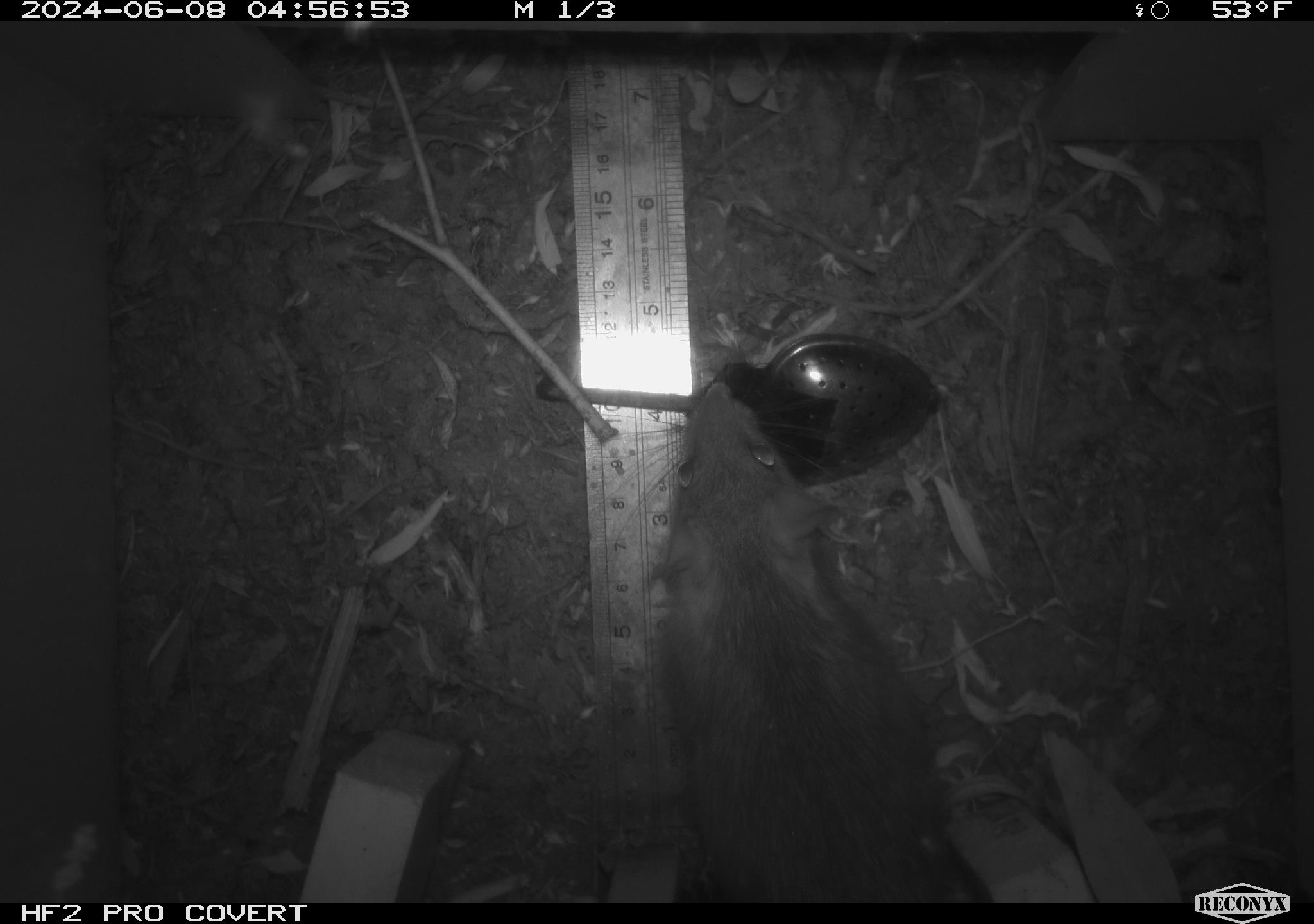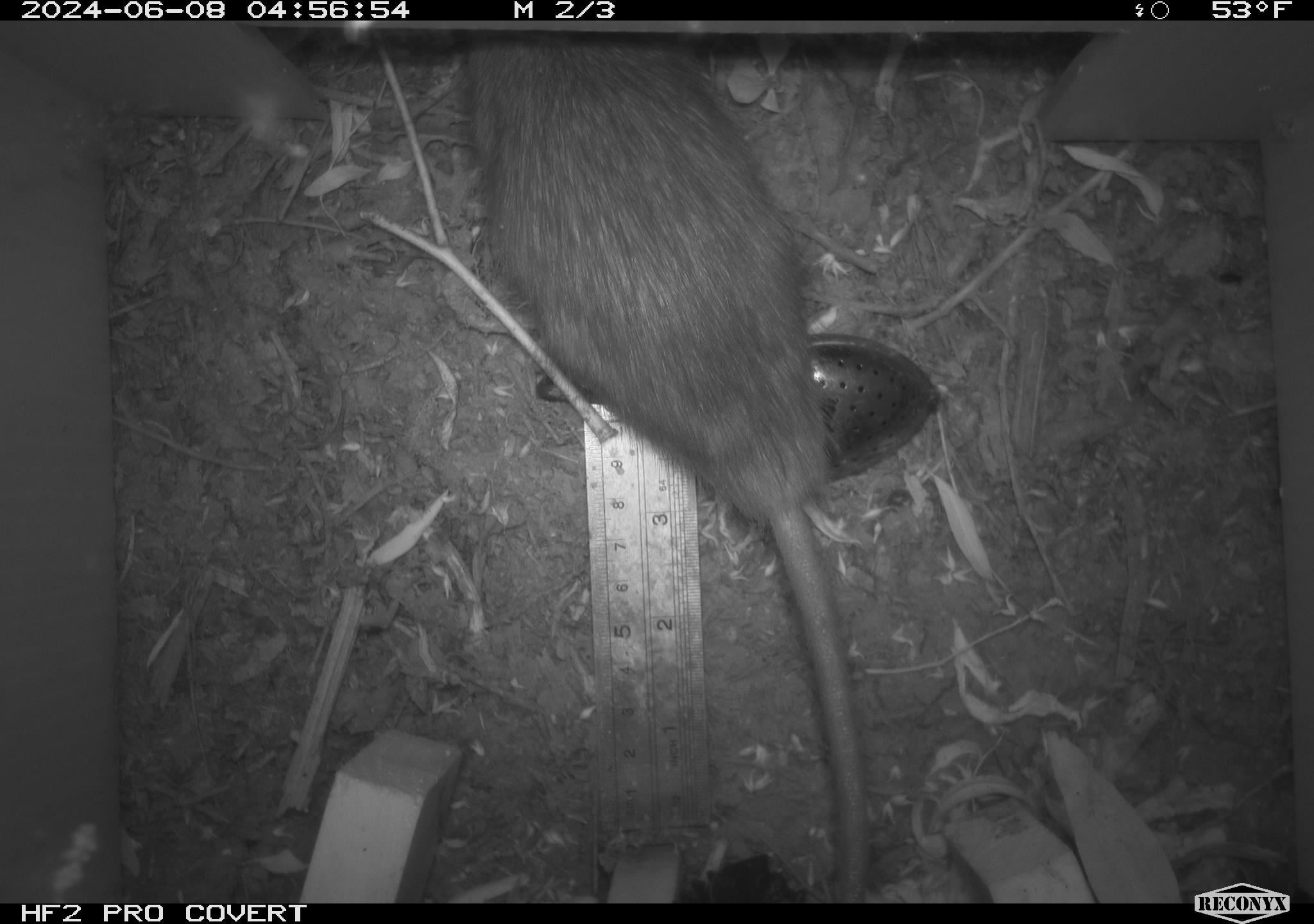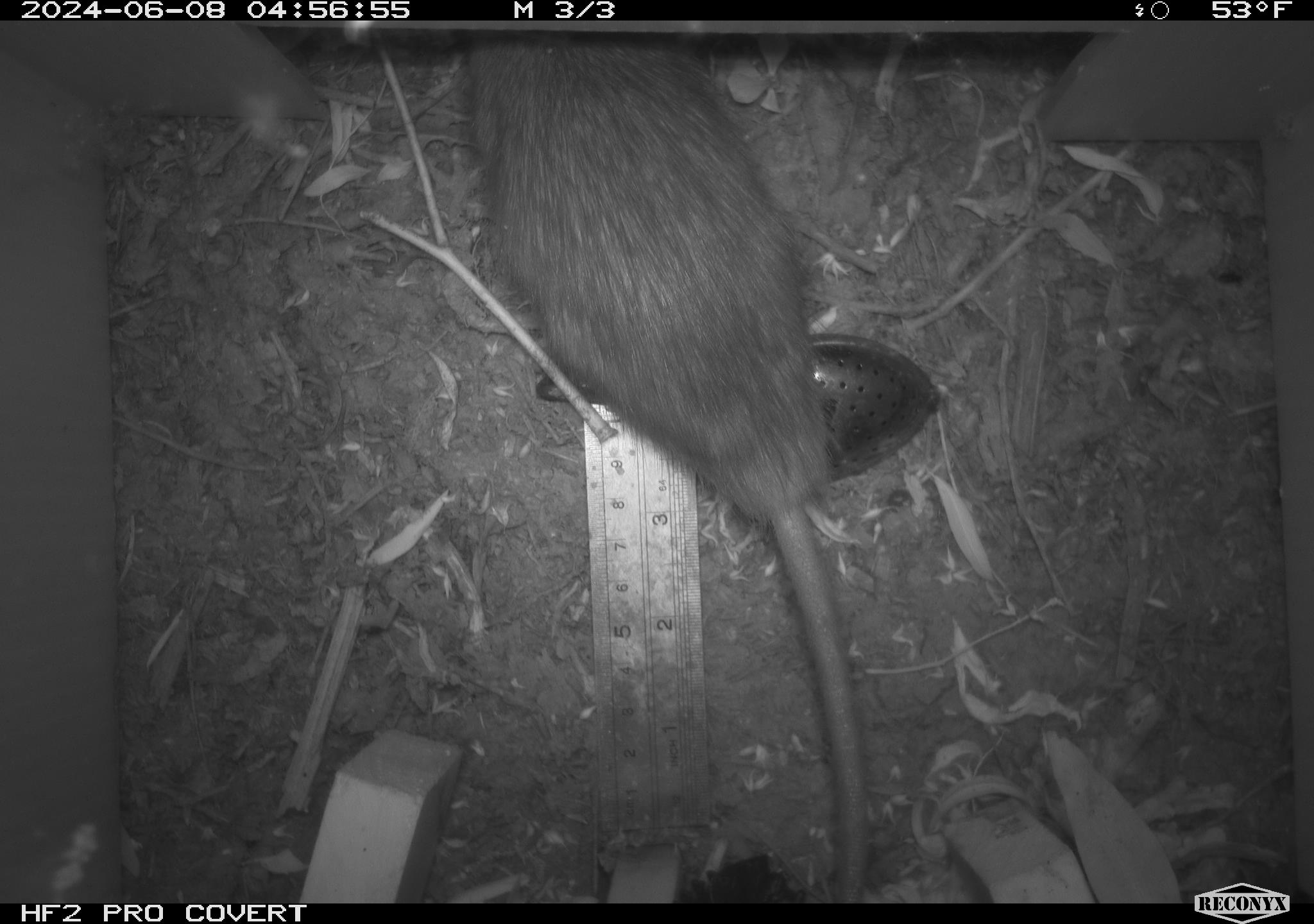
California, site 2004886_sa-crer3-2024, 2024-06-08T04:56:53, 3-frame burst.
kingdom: Animalia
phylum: Chordata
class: Mammalia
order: Rodentia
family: Muridae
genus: Rattus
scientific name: Rattus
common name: rat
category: rattus species